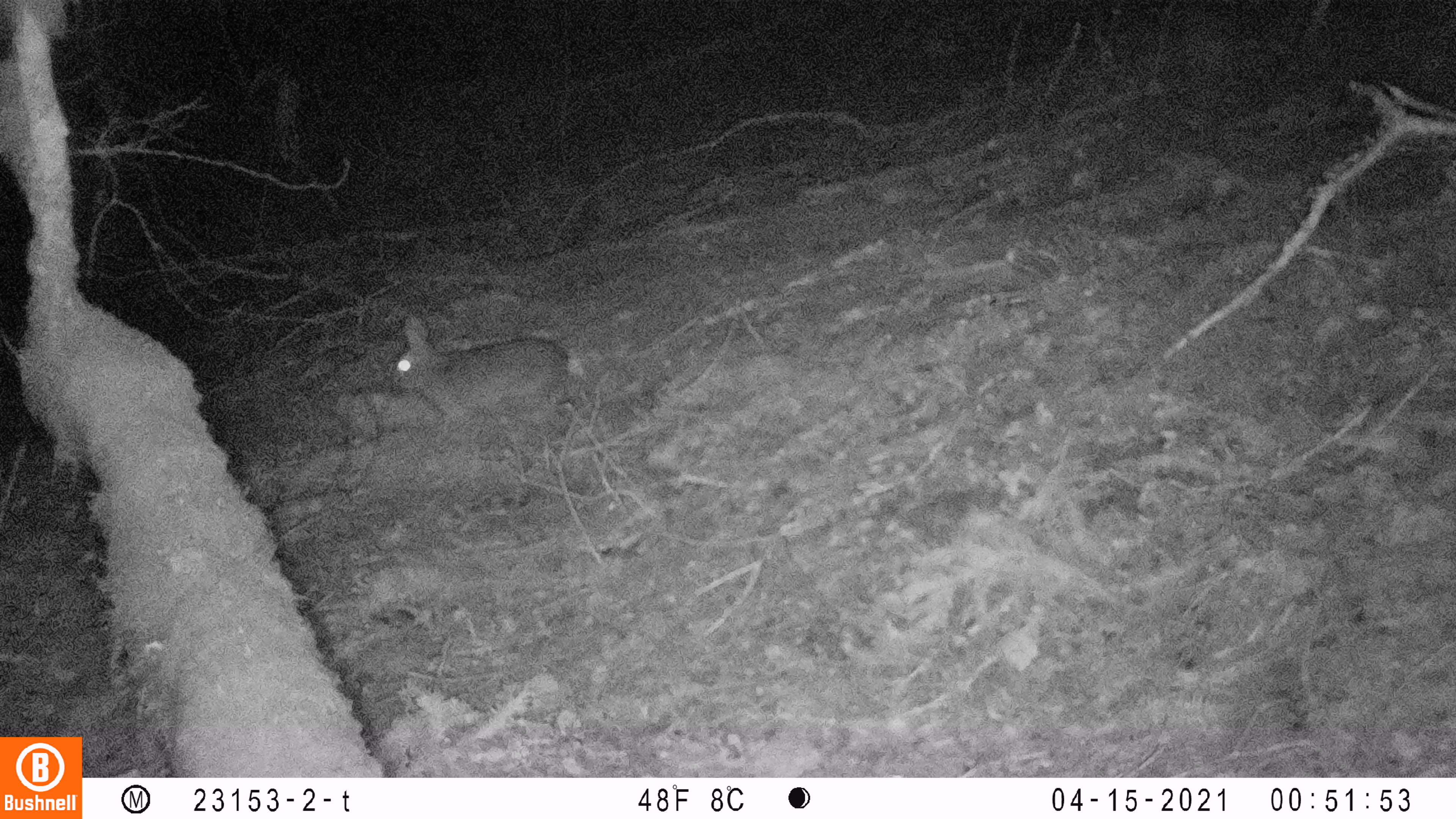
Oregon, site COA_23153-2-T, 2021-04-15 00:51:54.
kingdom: Animalia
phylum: Chordata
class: Mammalia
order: Lagomorpha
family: Leporidae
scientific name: Leporidae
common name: hares and rabbits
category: leporidae family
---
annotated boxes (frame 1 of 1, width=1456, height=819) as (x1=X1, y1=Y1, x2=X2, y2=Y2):
leporidae family: (x1=378, y1=304, x2=569, y2=423)